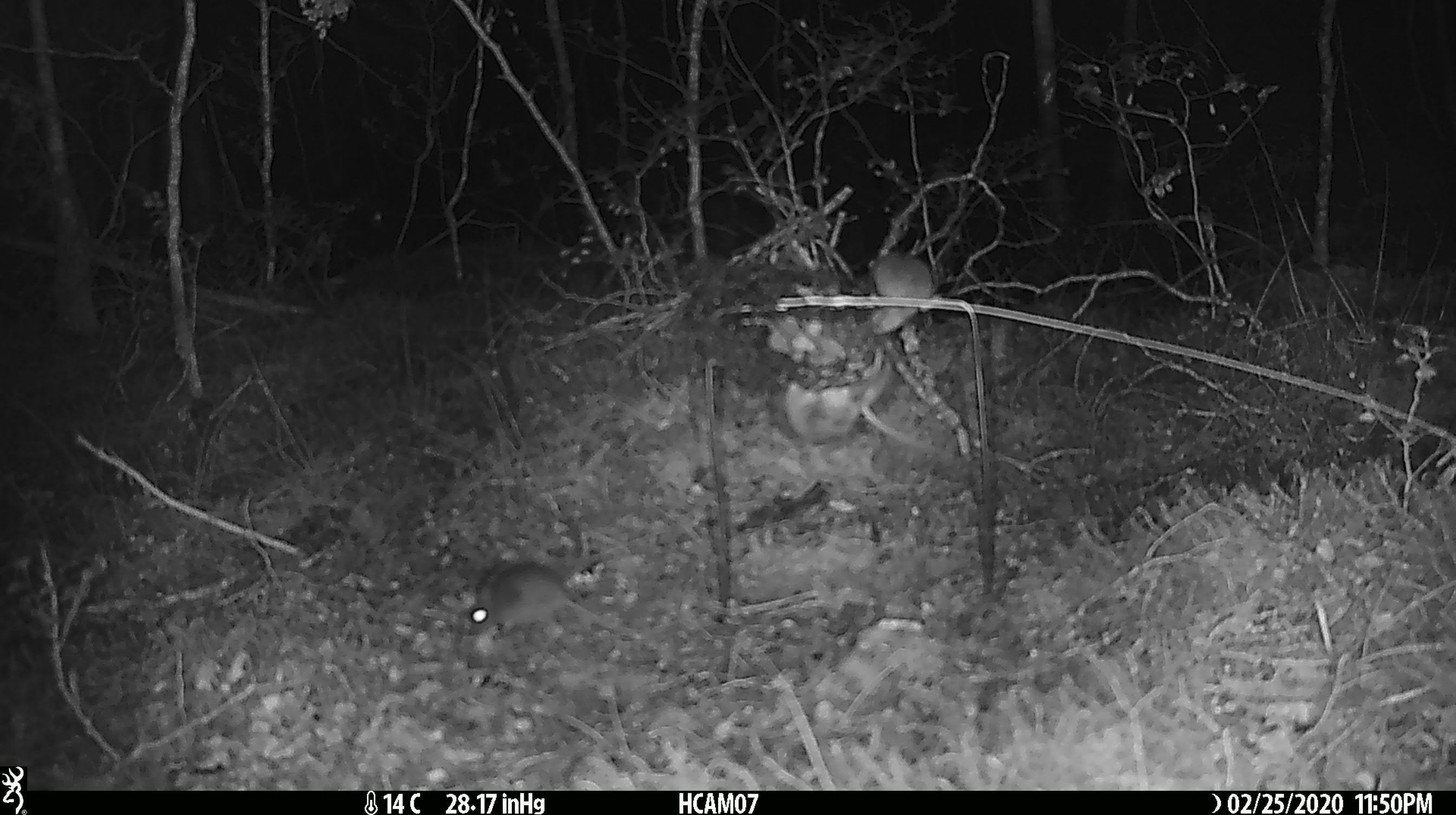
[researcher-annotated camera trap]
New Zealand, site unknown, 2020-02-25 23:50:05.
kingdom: Animalia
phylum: Chordata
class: Mammalia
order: Rodentia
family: Muridae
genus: Mus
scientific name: Mus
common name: mouse